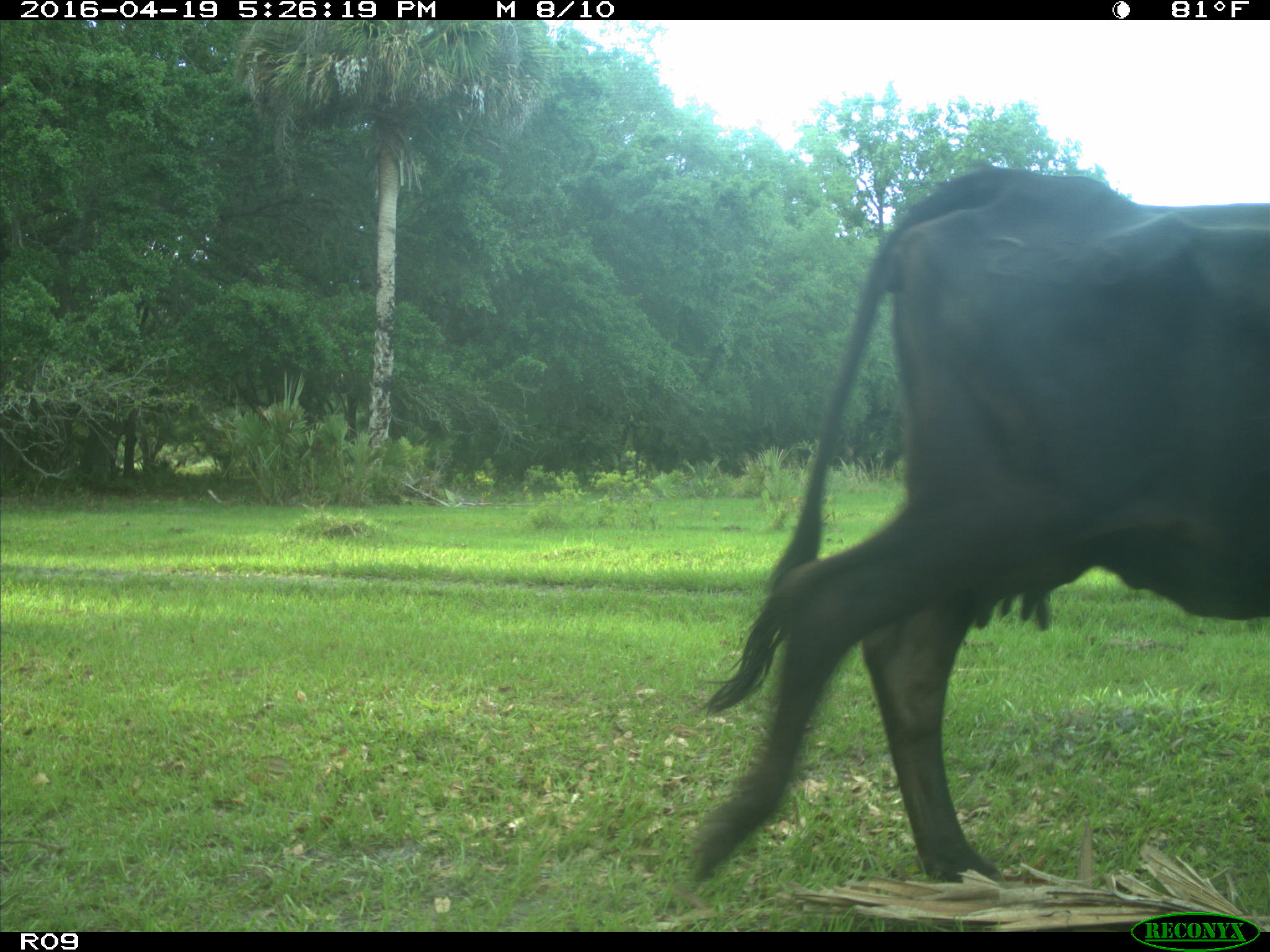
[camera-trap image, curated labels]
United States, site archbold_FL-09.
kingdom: Animalia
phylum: Chordata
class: Mammalia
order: Artiodactyla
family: Bovidae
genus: Bos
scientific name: Bos taurus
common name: domestic cow